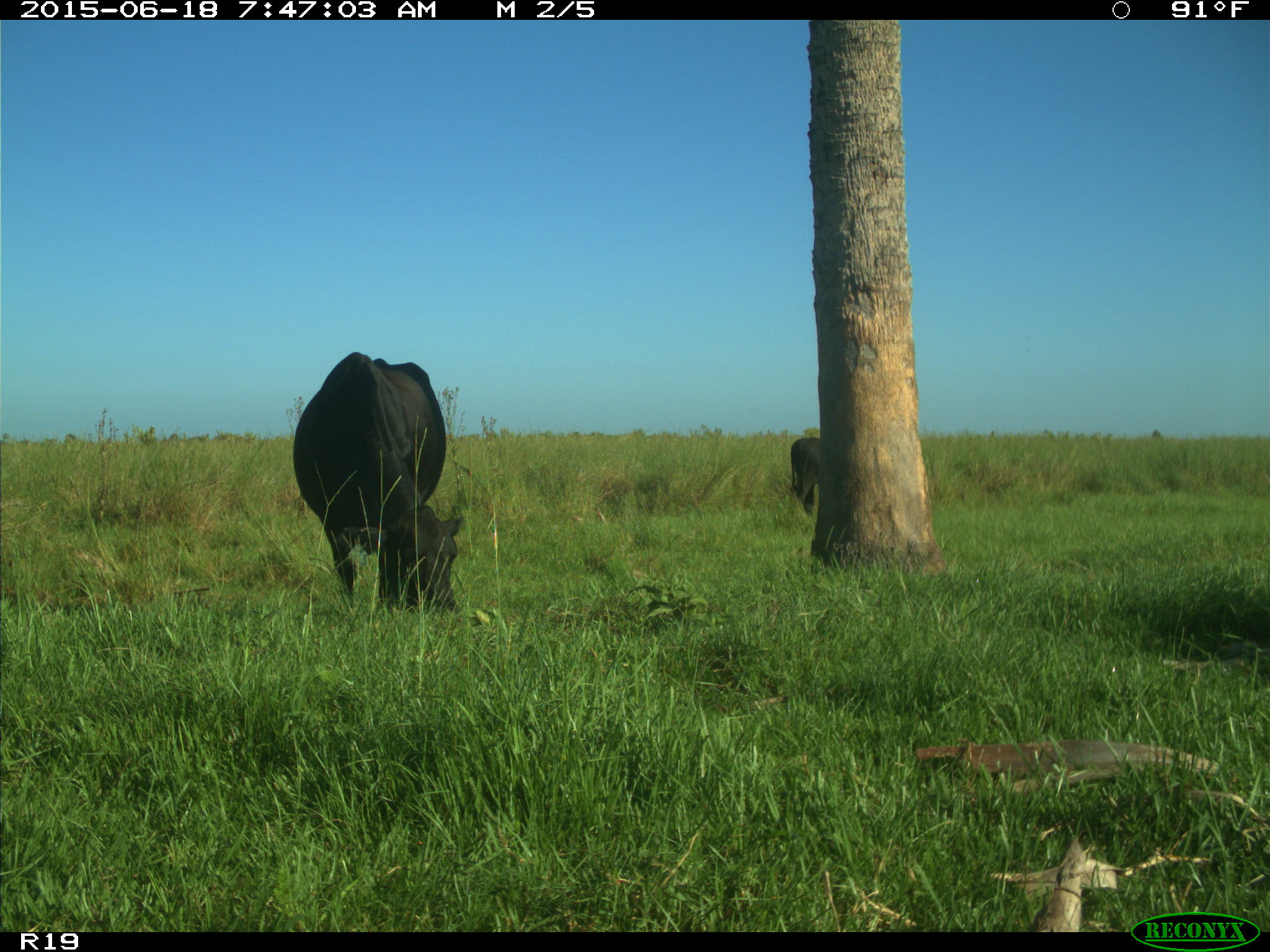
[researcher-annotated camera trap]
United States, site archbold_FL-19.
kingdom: Animalia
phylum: Chordata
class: Mammalia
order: Artiodactyla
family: Bovidae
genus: Bos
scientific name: Bos taurus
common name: domestic cow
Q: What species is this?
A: Bos taurus (domestic cow).